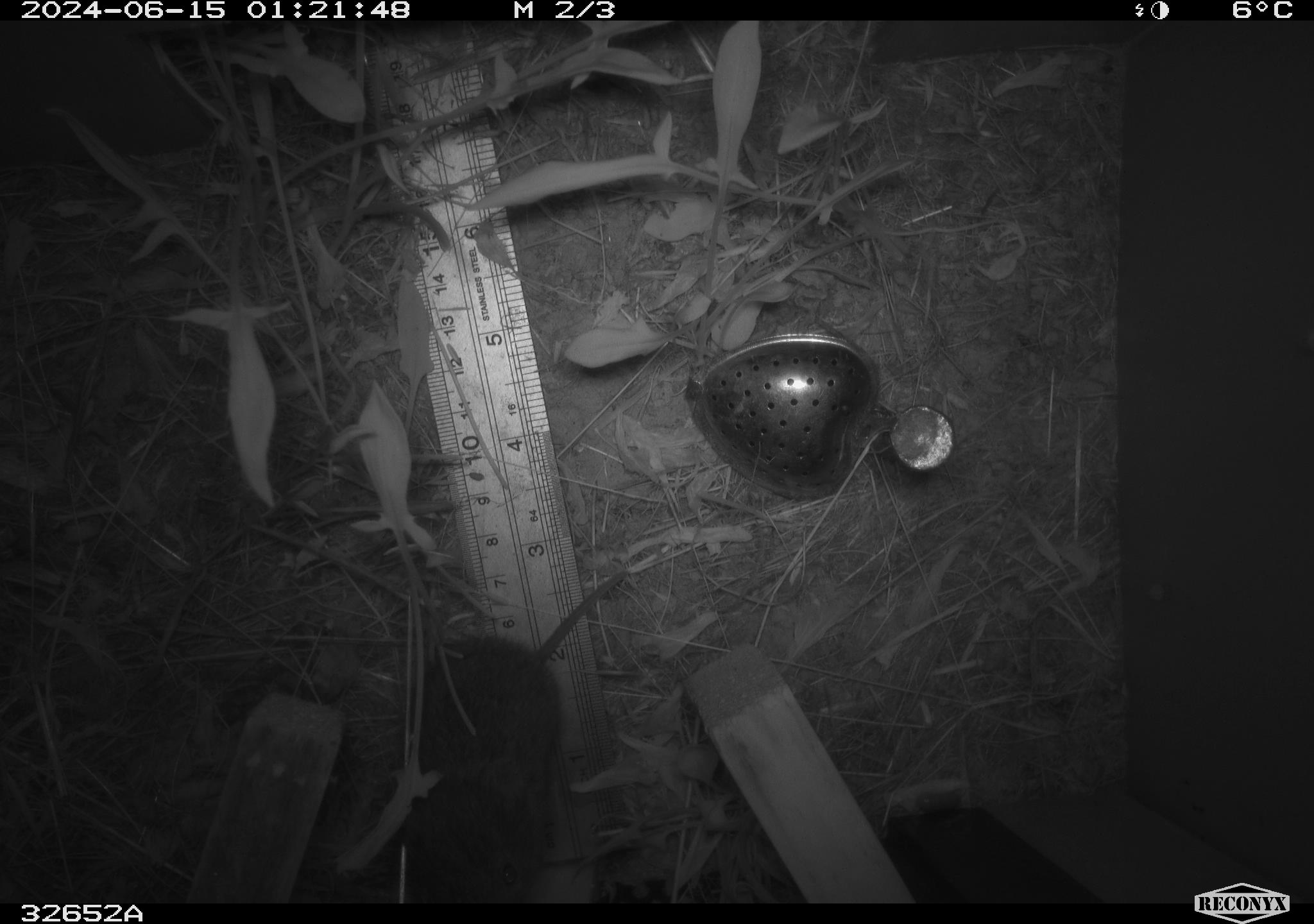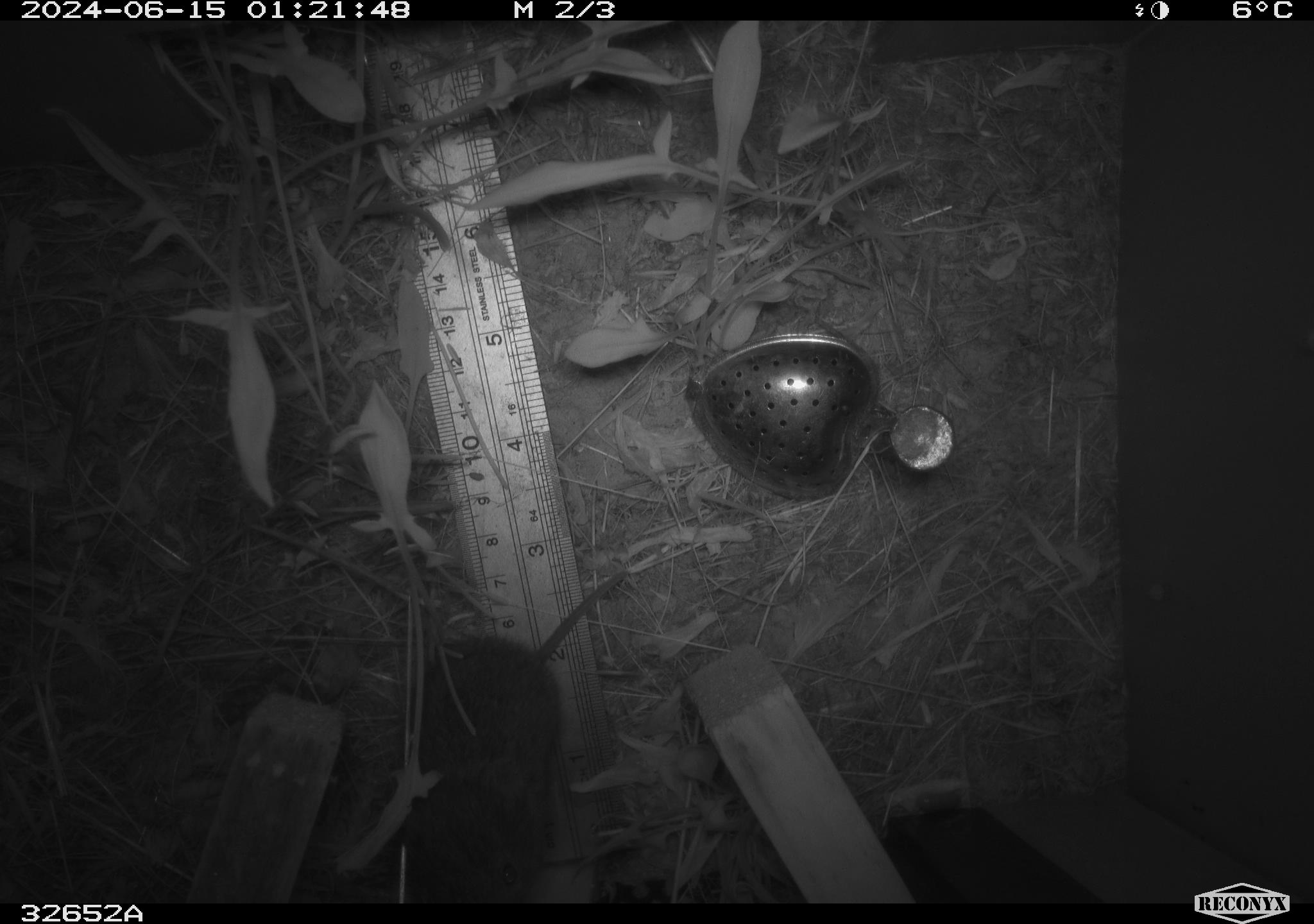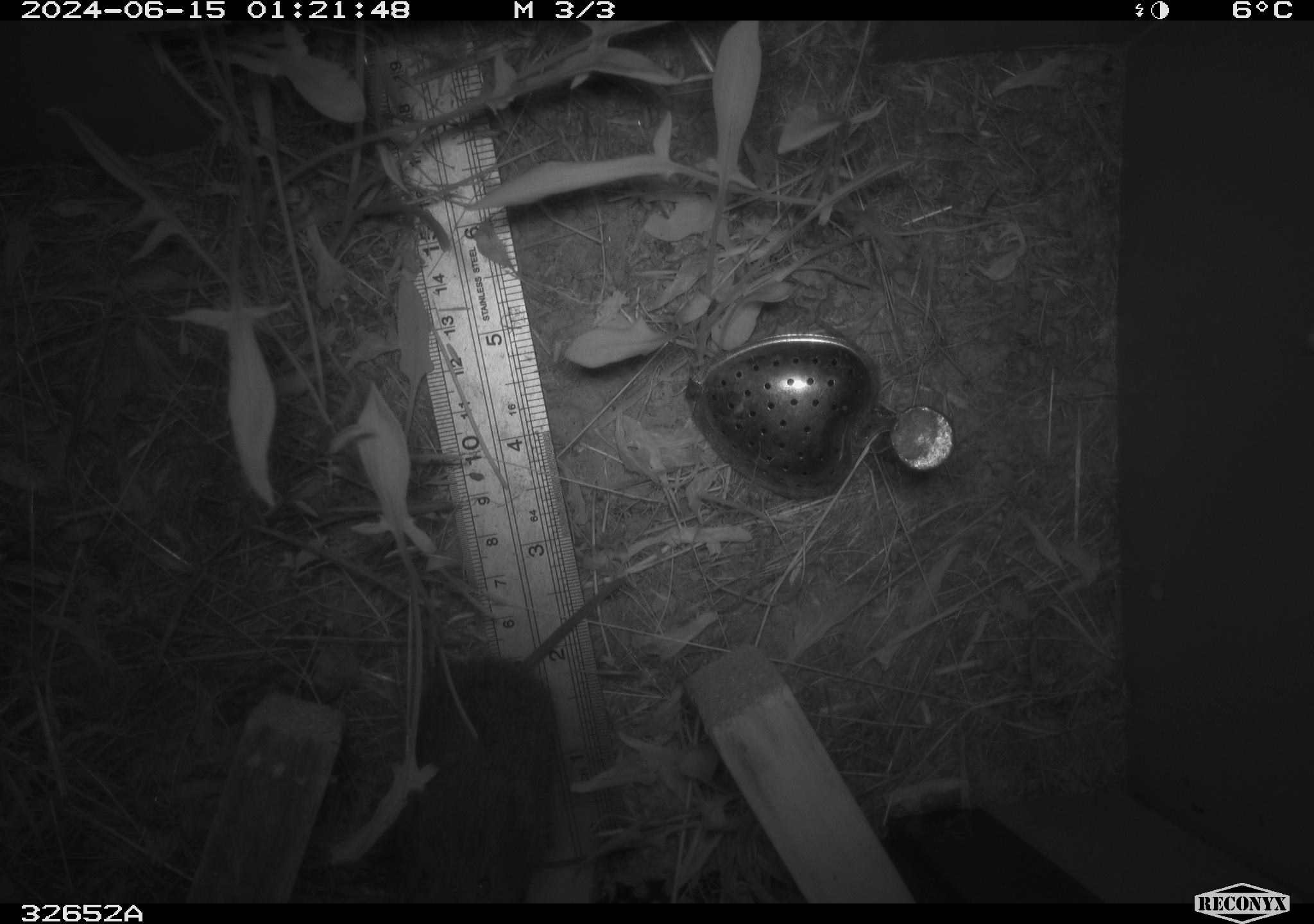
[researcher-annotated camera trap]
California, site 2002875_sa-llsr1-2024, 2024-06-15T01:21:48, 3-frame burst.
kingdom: Animalia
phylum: Chordata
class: Mammalia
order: Rodentia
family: Cricetidae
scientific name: Arvicolinae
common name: voles, lemmings, and muskrats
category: arvicolinae subfamily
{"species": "arvicolinae subfamily (voles, lemmings, and muskrats) (Arvicolinae)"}